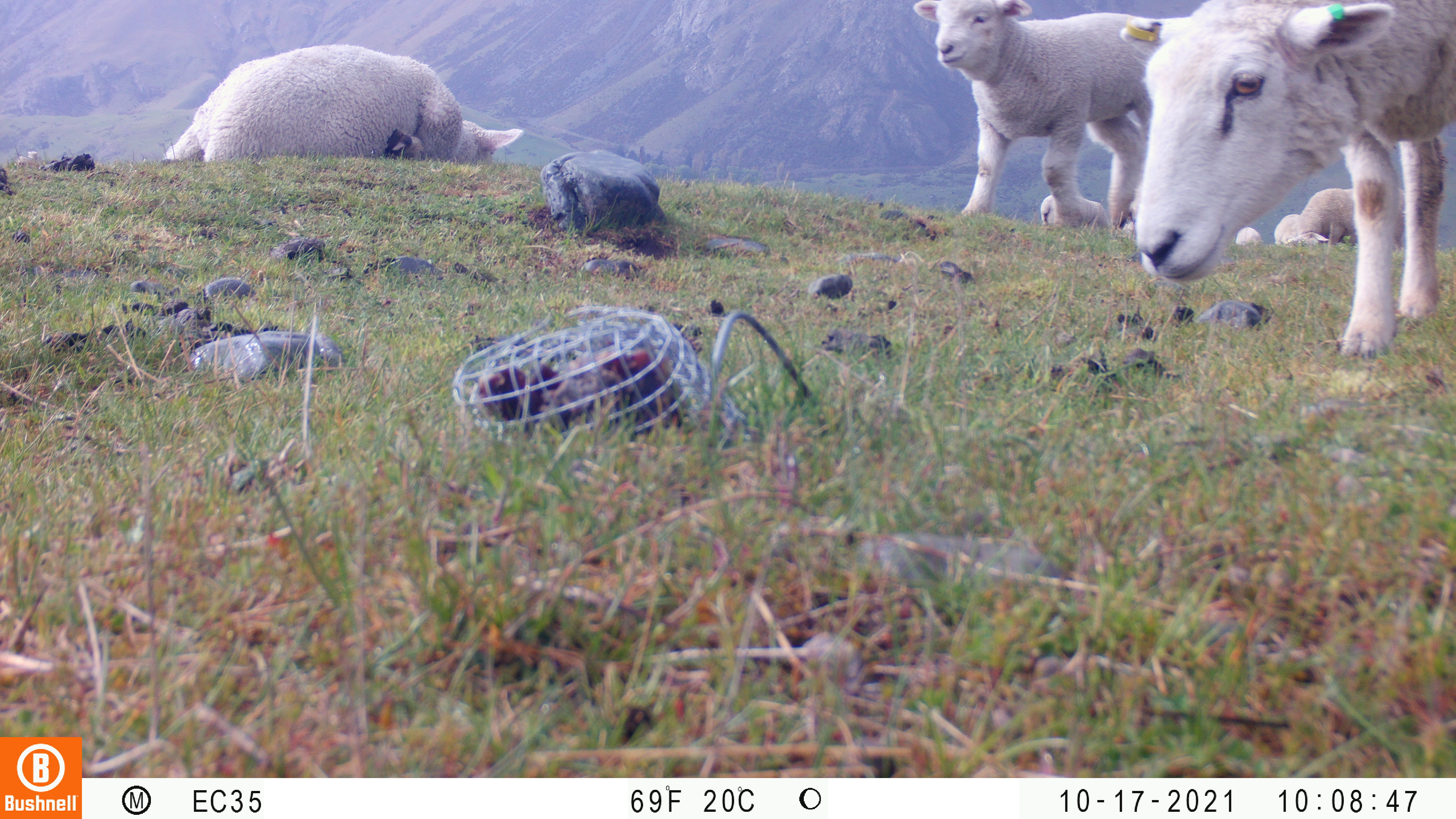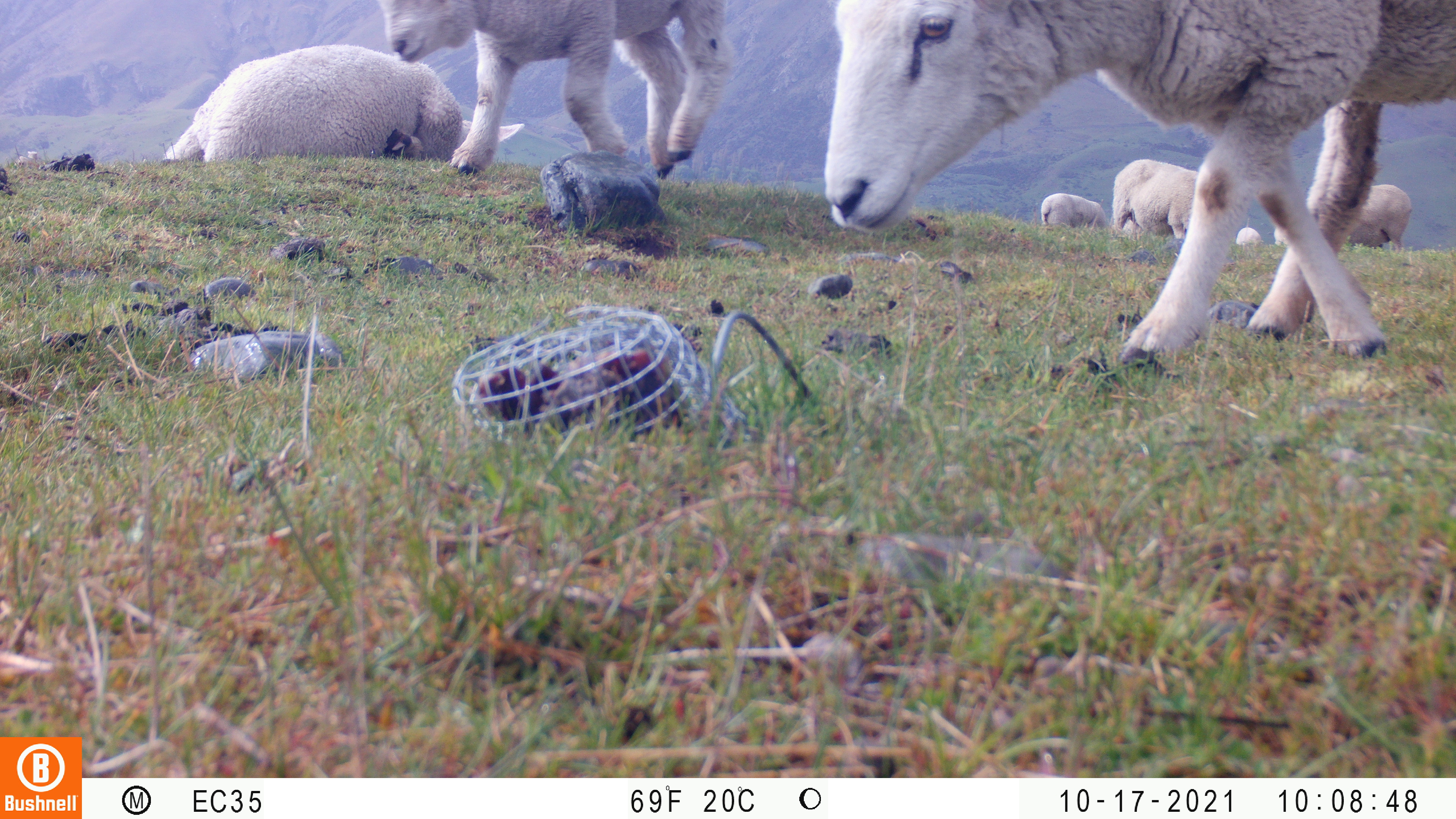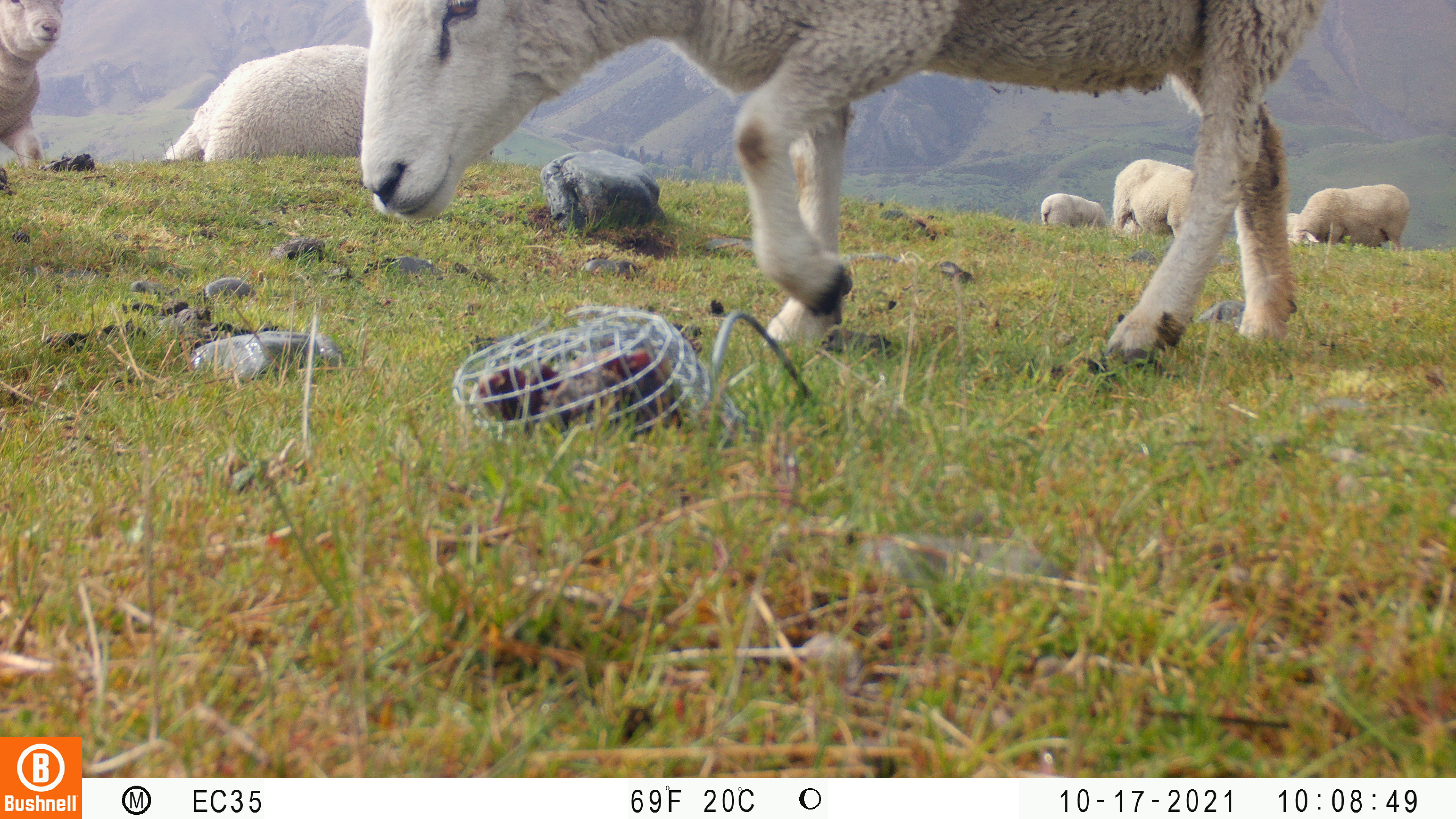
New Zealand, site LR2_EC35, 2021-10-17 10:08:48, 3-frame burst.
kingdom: Animalia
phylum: Chordata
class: Mammalia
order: Artiodactyla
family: Bovidae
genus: Bos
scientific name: Bos taurus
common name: domestic cow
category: cow